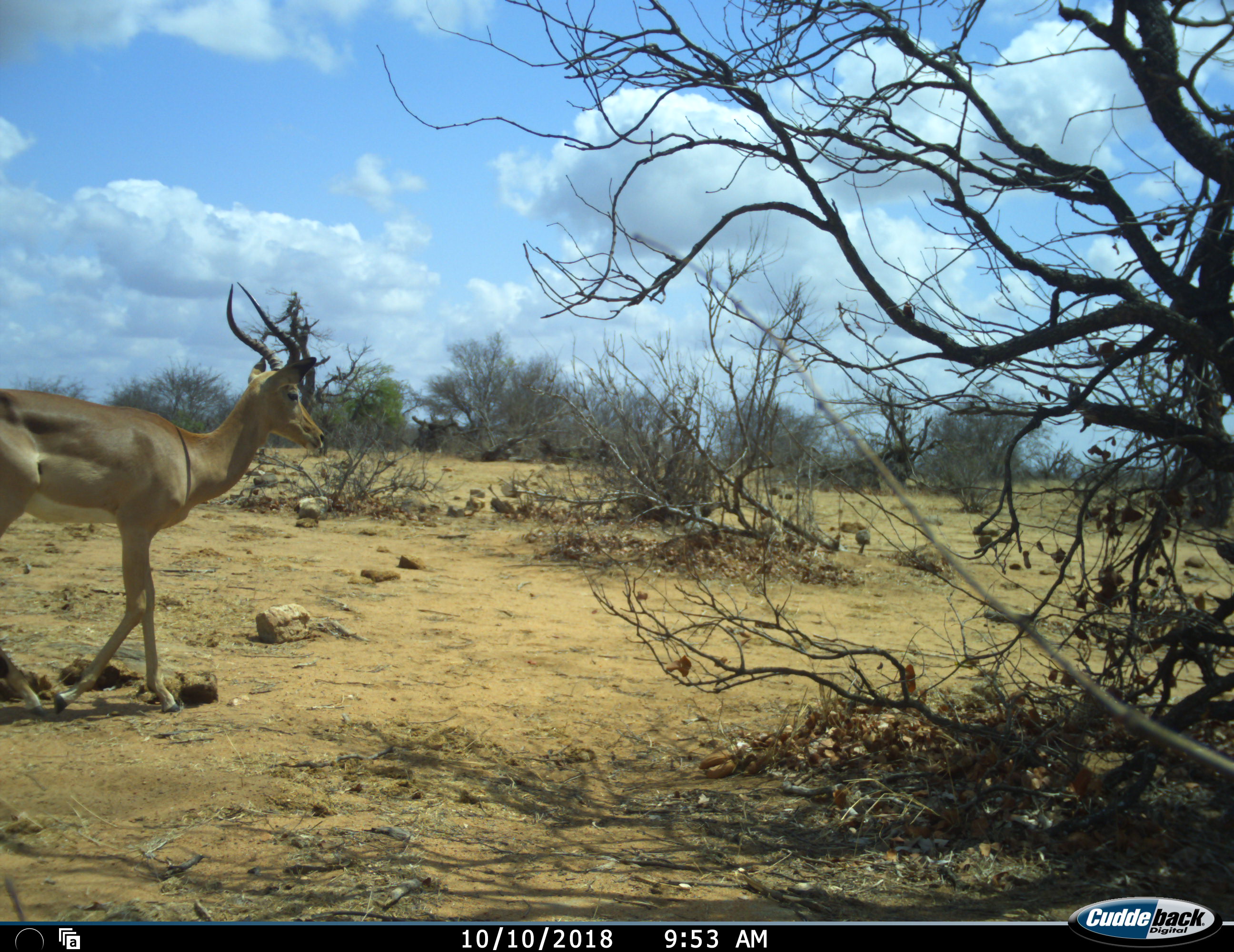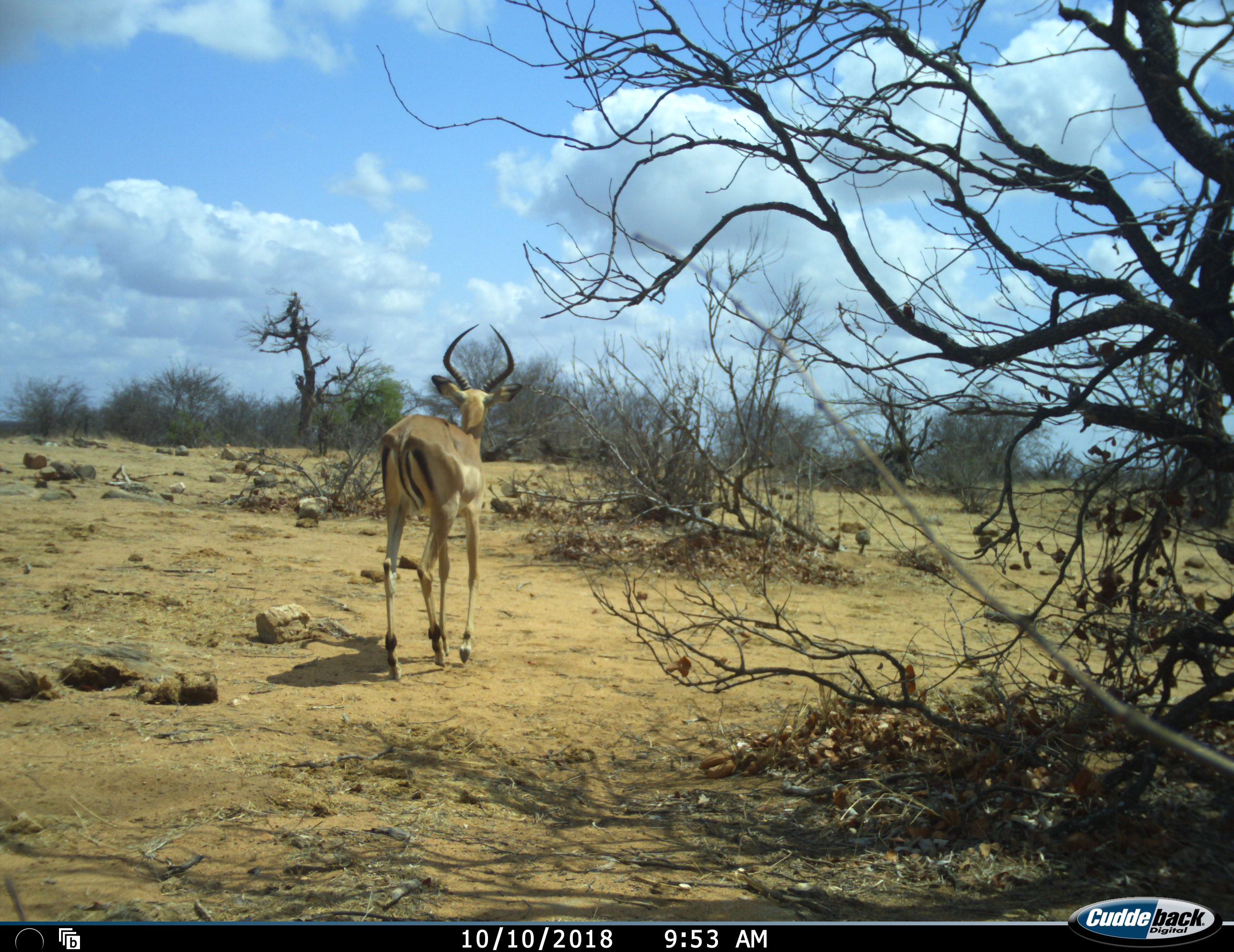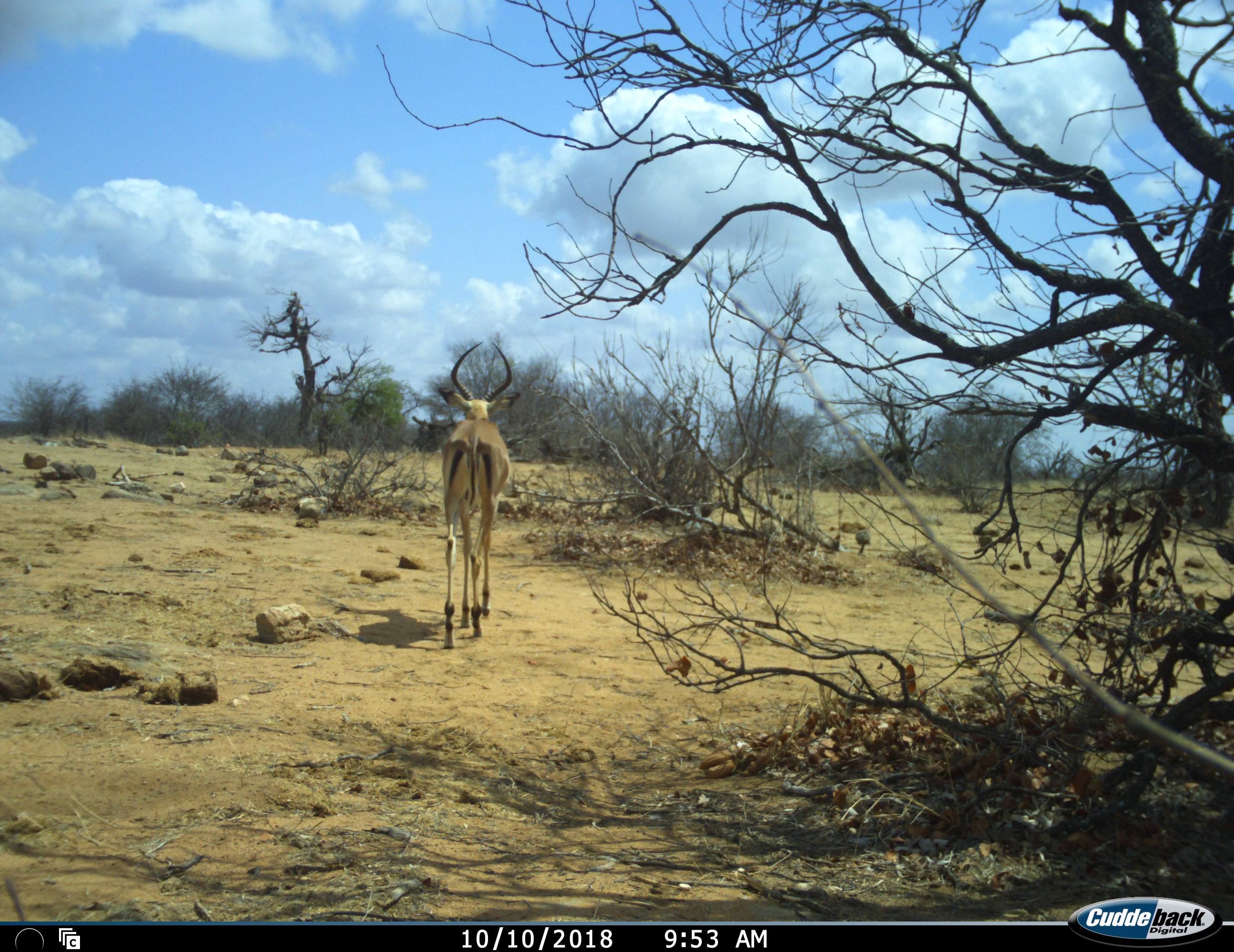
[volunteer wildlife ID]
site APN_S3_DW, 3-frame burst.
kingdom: Animalia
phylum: Chordata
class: Mammalia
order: Artiodactyla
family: Bovidae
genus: Aepyceros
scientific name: Aepyceros melampus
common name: impala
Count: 1.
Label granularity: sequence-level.